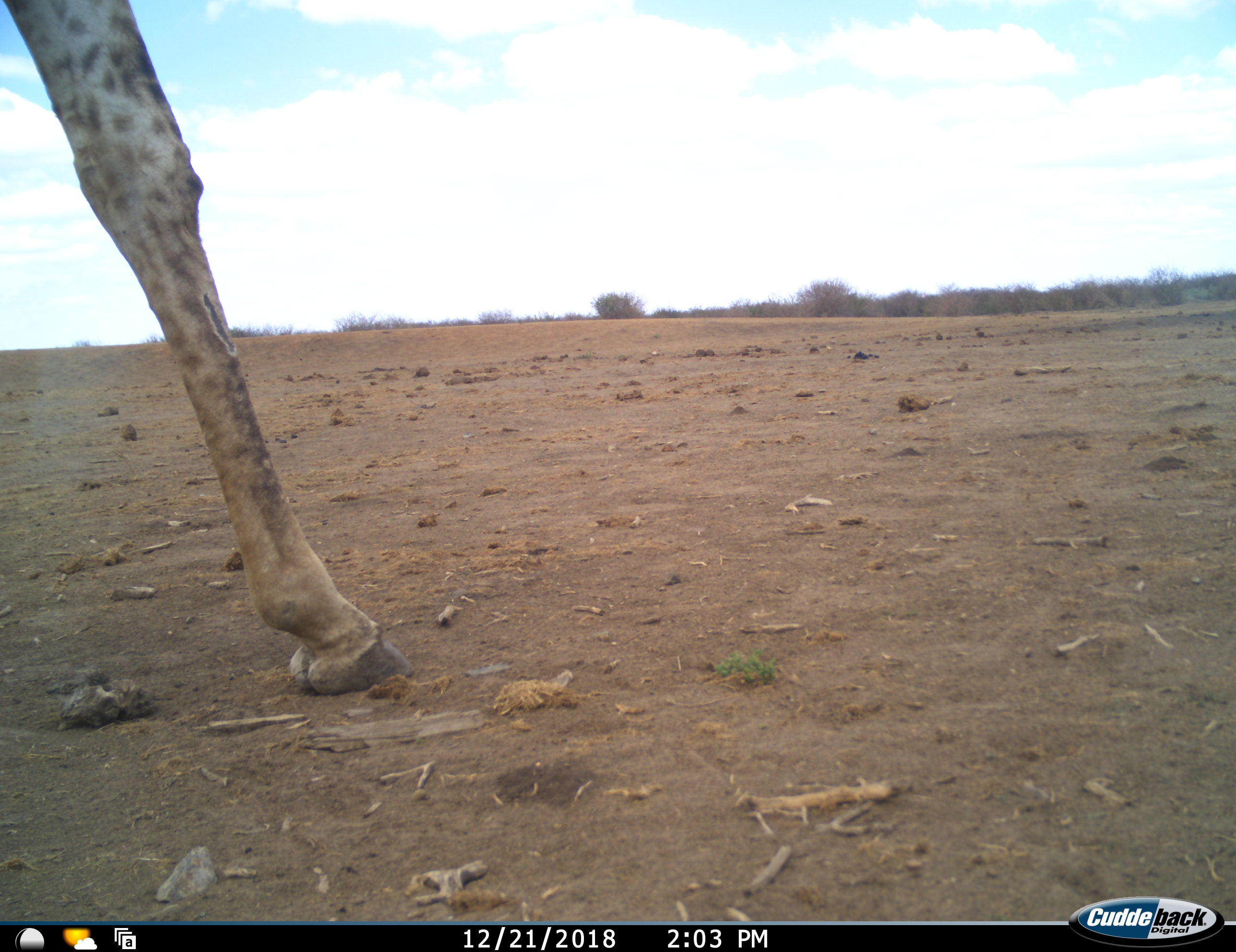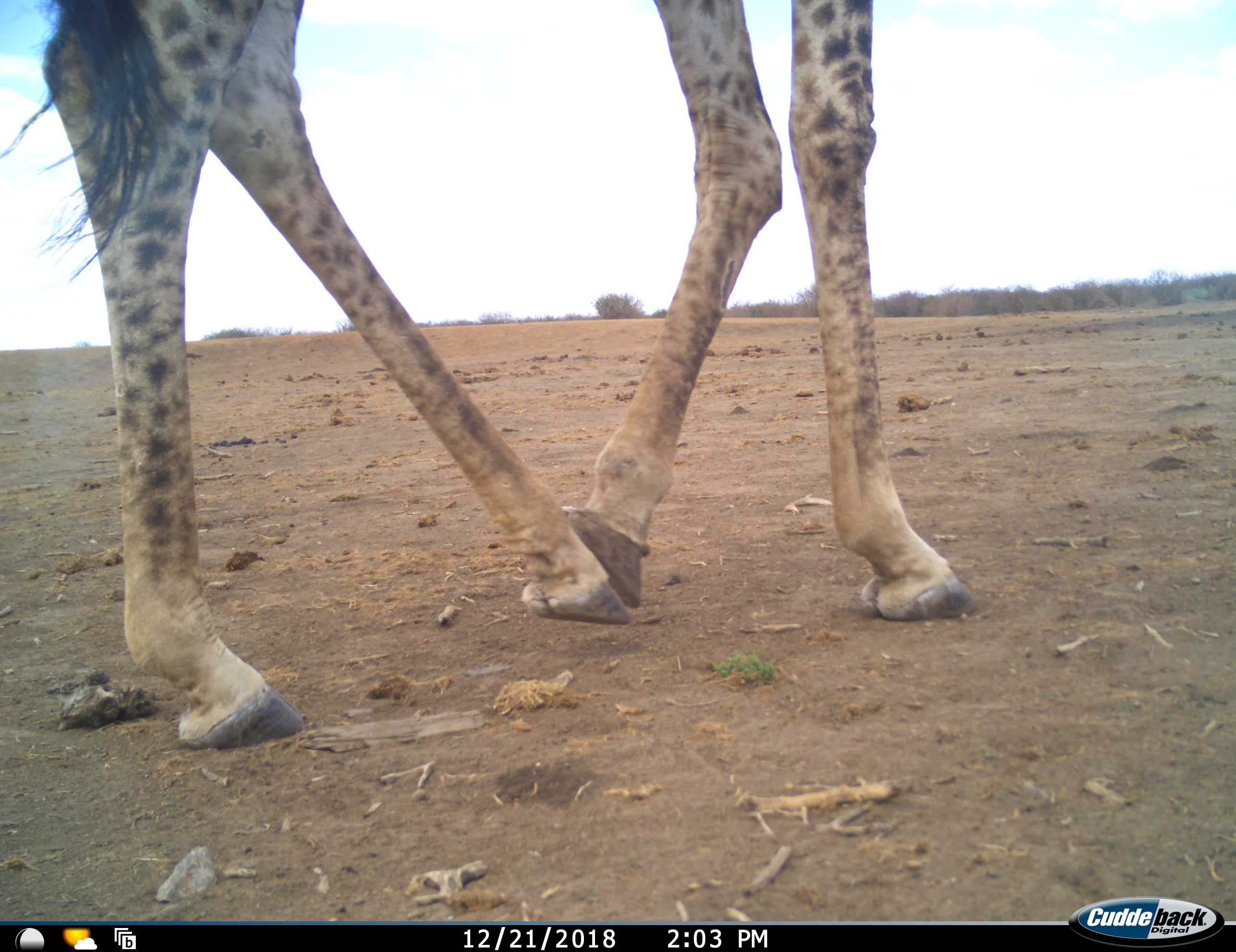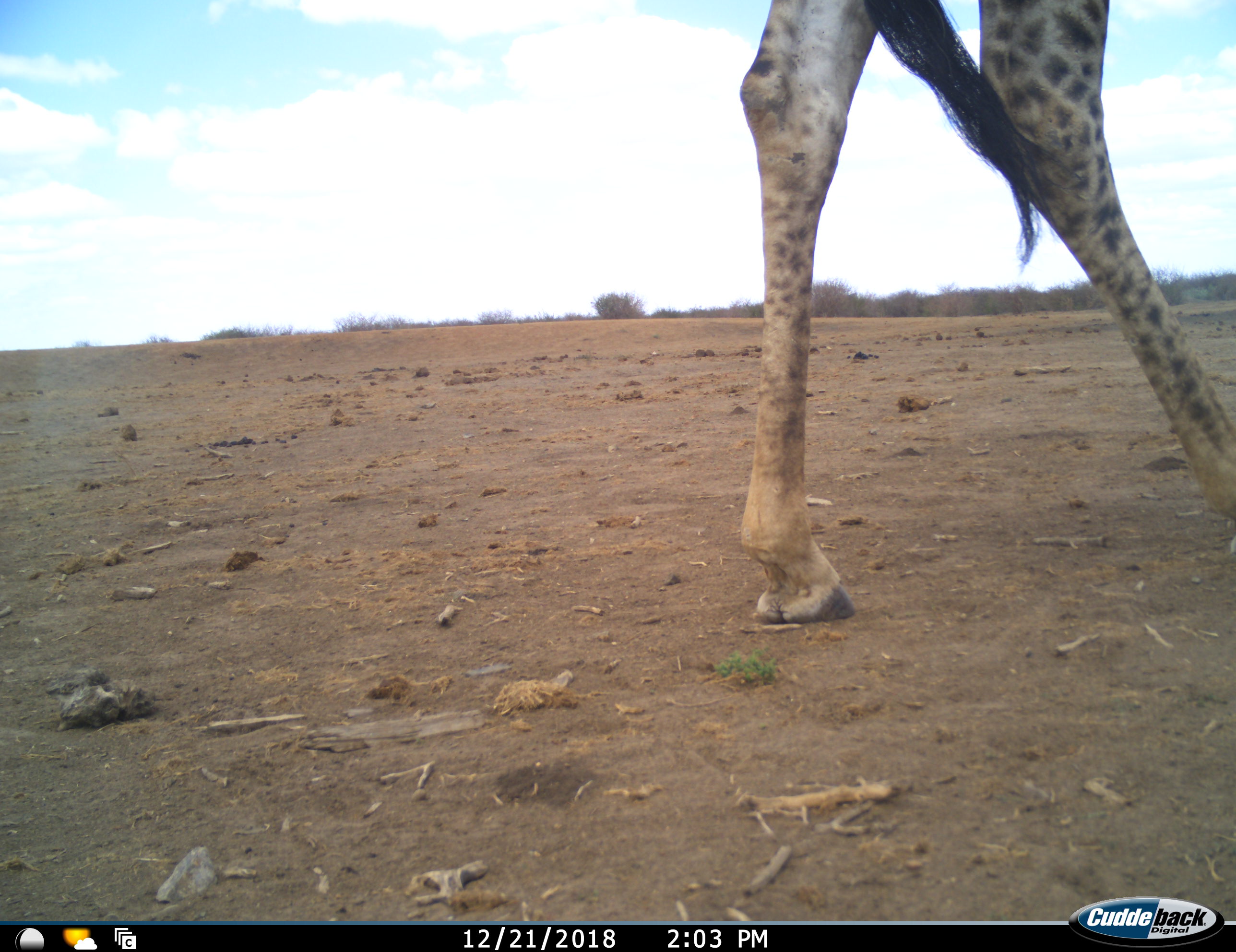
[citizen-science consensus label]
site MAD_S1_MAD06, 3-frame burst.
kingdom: Animalia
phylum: Chordata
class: Mammalia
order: Artiodactyla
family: Giraffidae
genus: Giraffa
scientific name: Giraffa camelopardalis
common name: giraffe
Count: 1.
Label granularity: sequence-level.